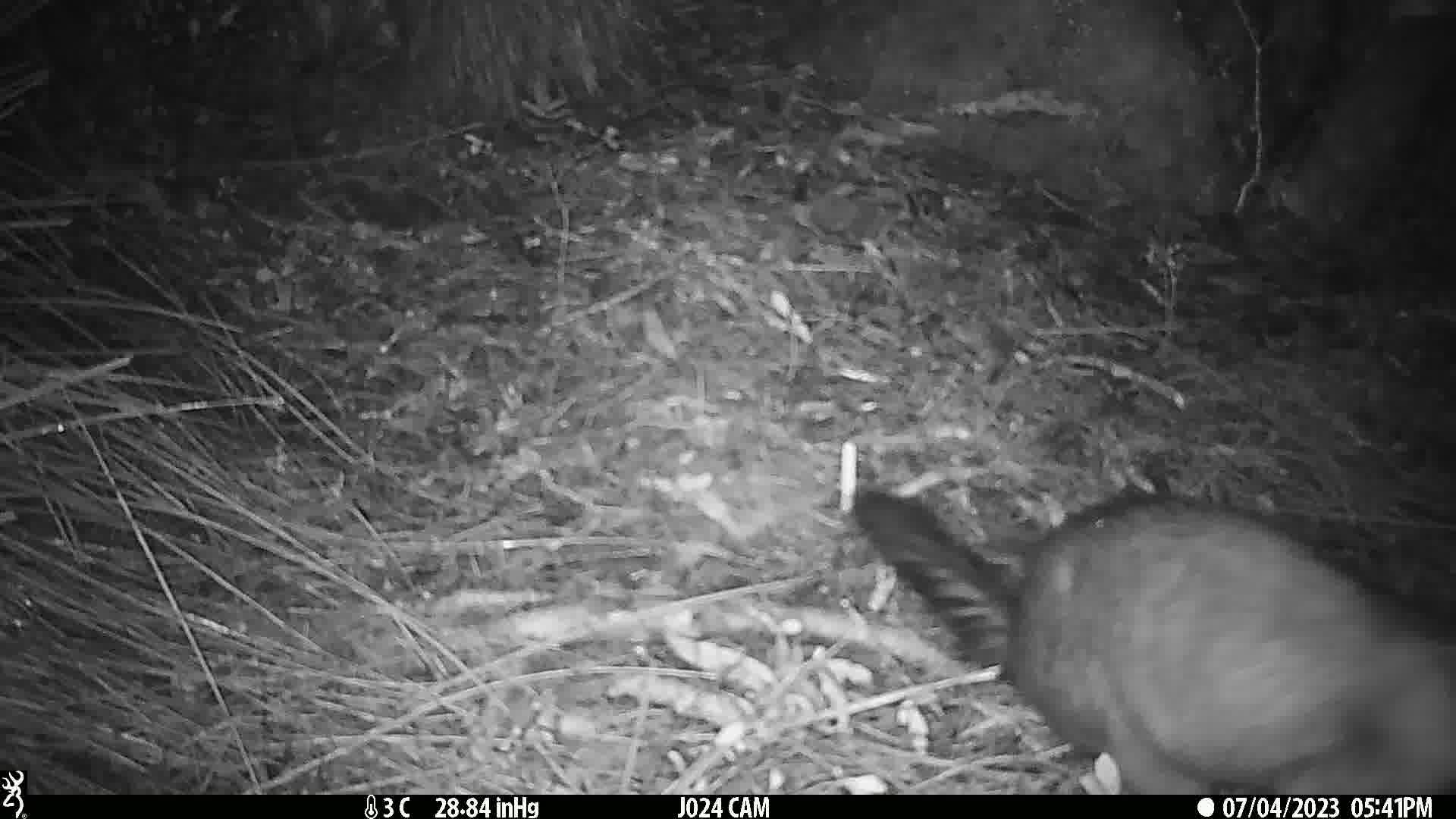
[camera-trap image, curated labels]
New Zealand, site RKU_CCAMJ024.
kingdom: Animalia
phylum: Chordata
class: Mammalia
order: Diprotodontia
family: Phalangeridae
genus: Trichosurus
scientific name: Trichosurus vulpecula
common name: common brushtail possum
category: possum